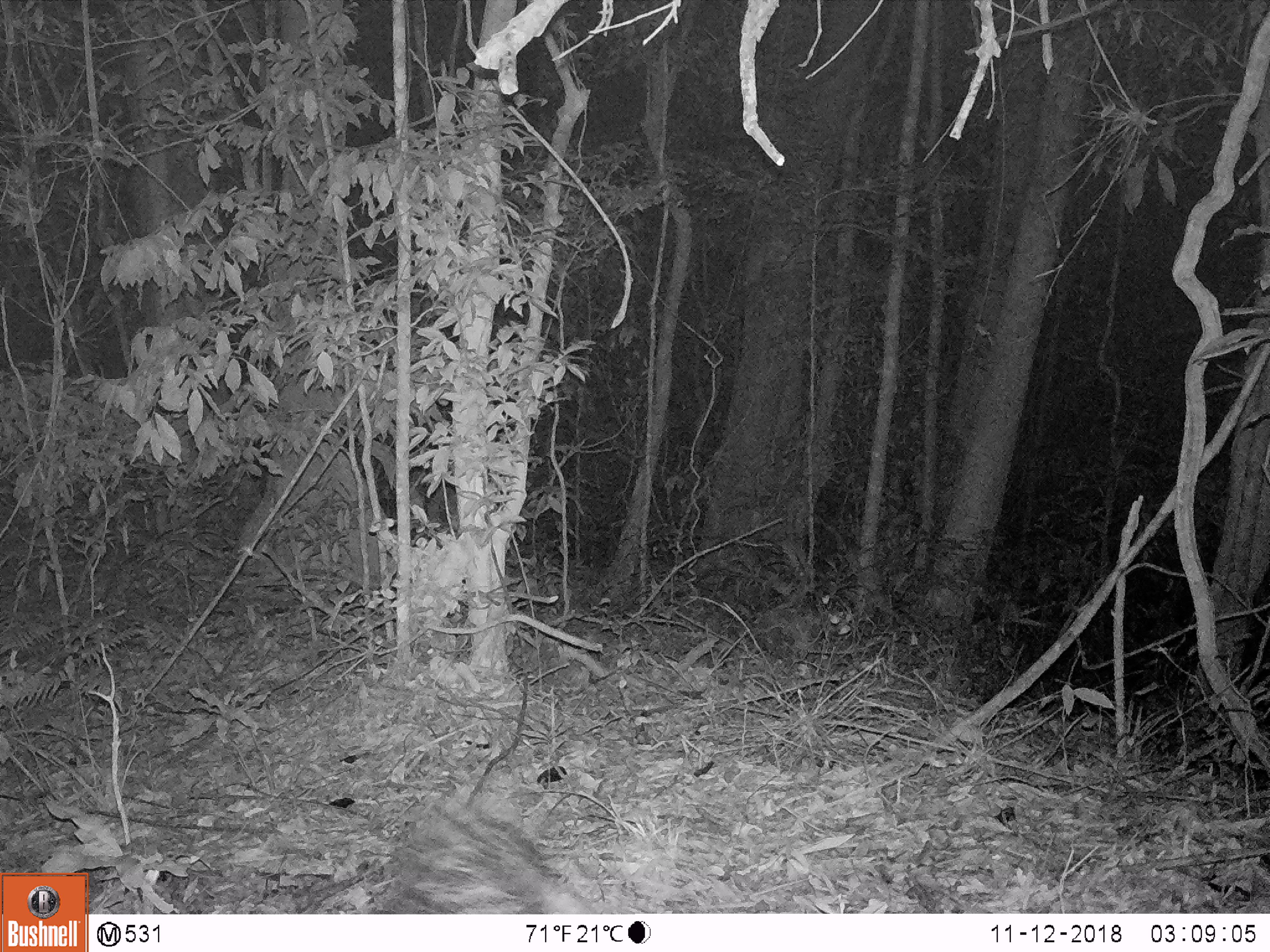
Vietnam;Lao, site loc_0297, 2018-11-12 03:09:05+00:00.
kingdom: Animalia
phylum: Chordata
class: Mammalia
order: Rodentia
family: Hystricidae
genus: Hystrix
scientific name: Hystrix brachyura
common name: malayan porcupine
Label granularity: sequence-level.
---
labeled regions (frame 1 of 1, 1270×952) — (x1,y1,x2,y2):
malayan porcupine: (376,786,598,914)